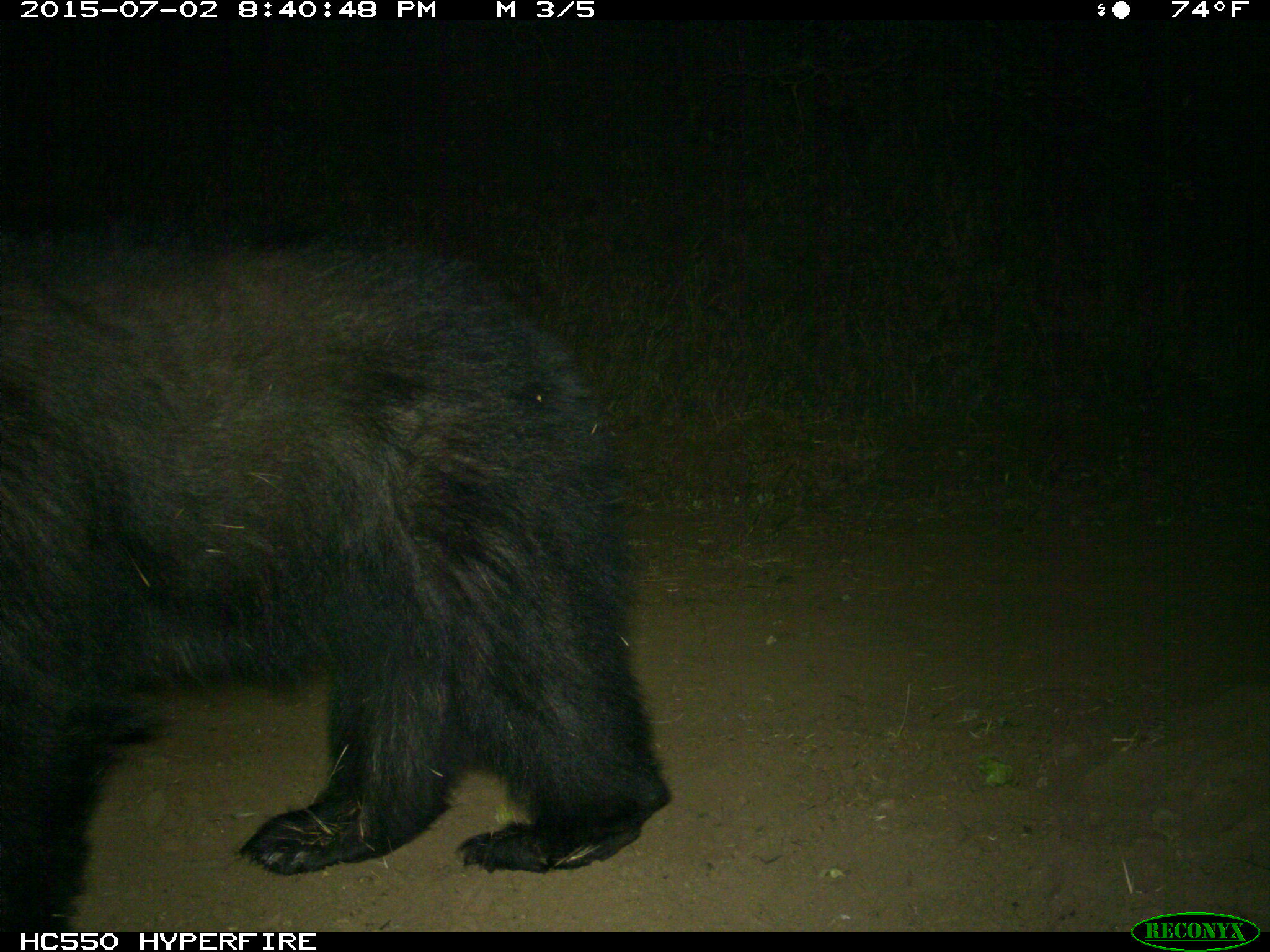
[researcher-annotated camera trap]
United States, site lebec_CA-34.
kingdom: Animalia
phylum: Chordata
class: Mammalia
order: Carnivora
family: Ursidae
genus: Ursus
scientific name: Ursus americanus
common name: american black bear